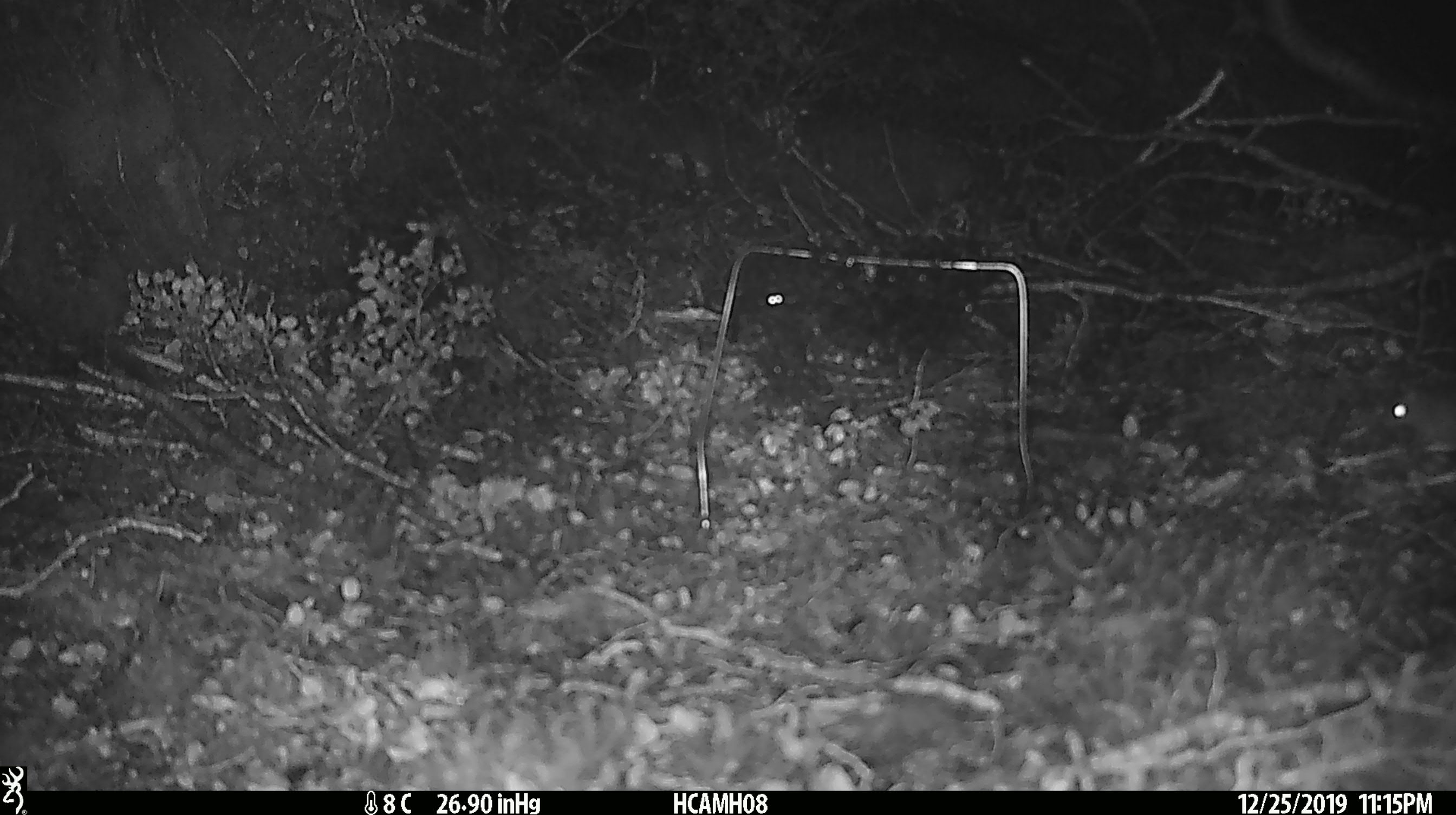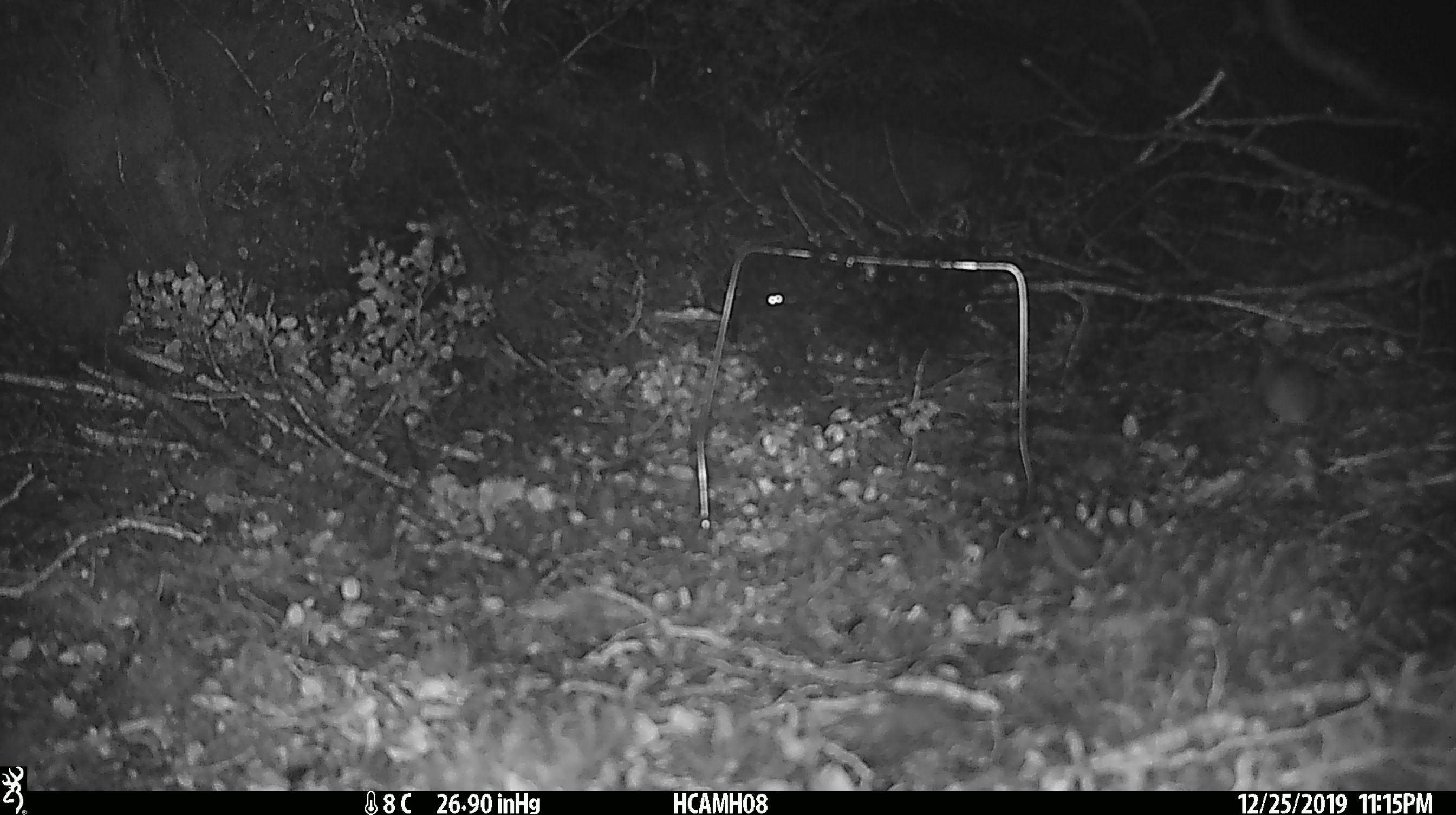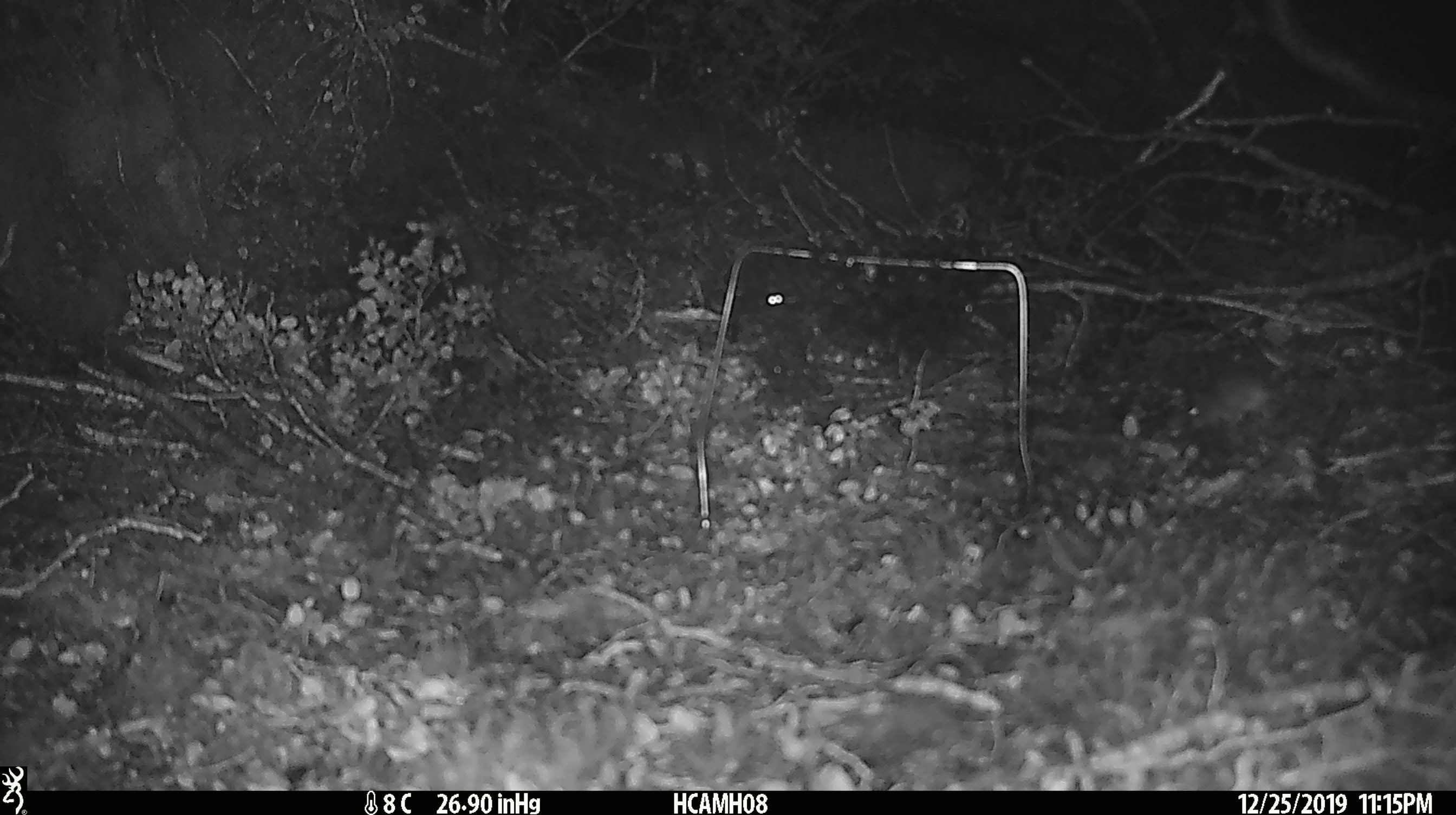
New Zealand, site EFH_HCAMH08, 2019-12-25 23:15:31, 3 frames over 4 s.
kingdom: Animalia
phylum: Chordata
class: Mammalia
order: Rodentia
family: Muridae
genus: Mus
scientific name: Mus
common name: mouse